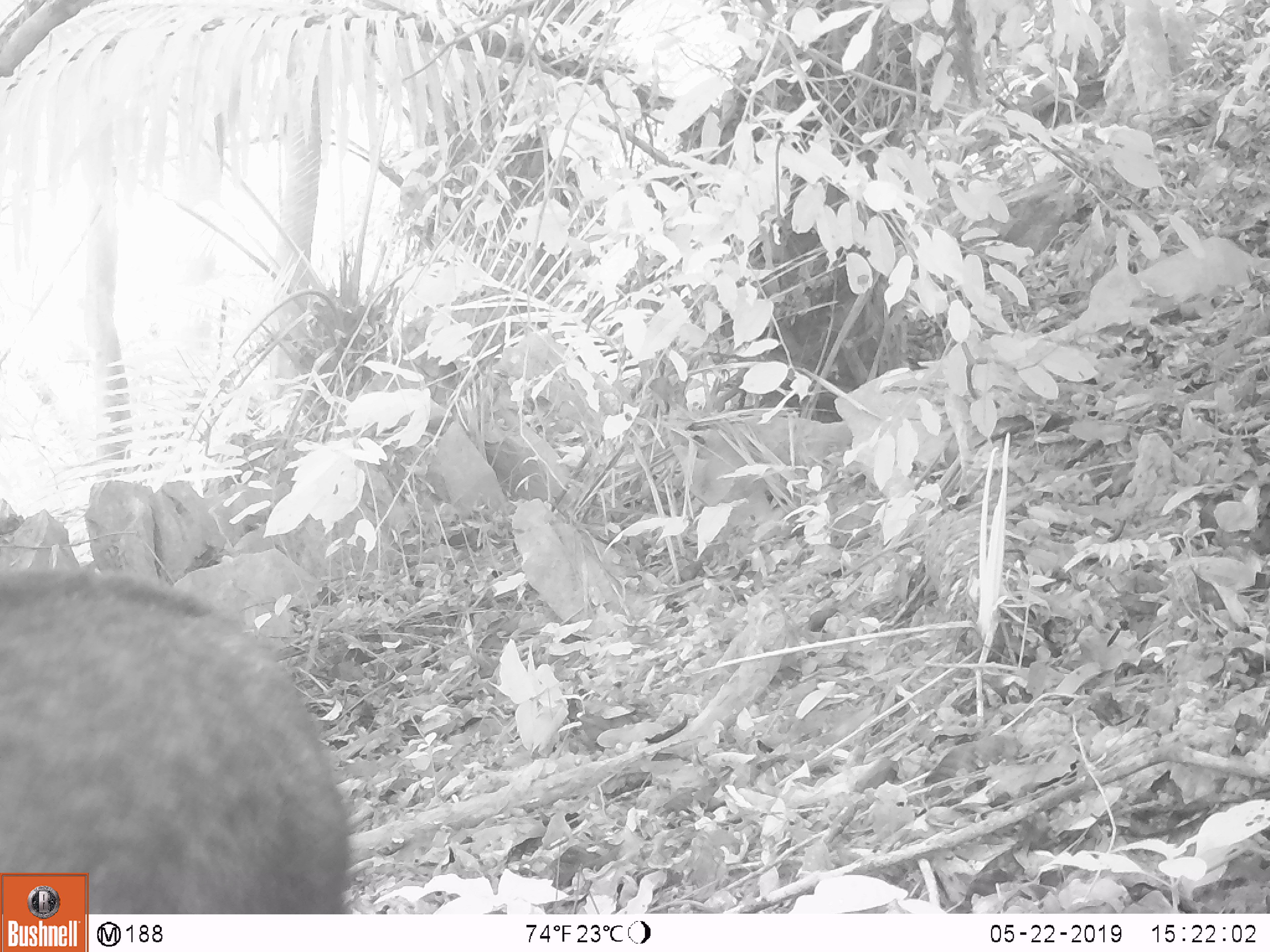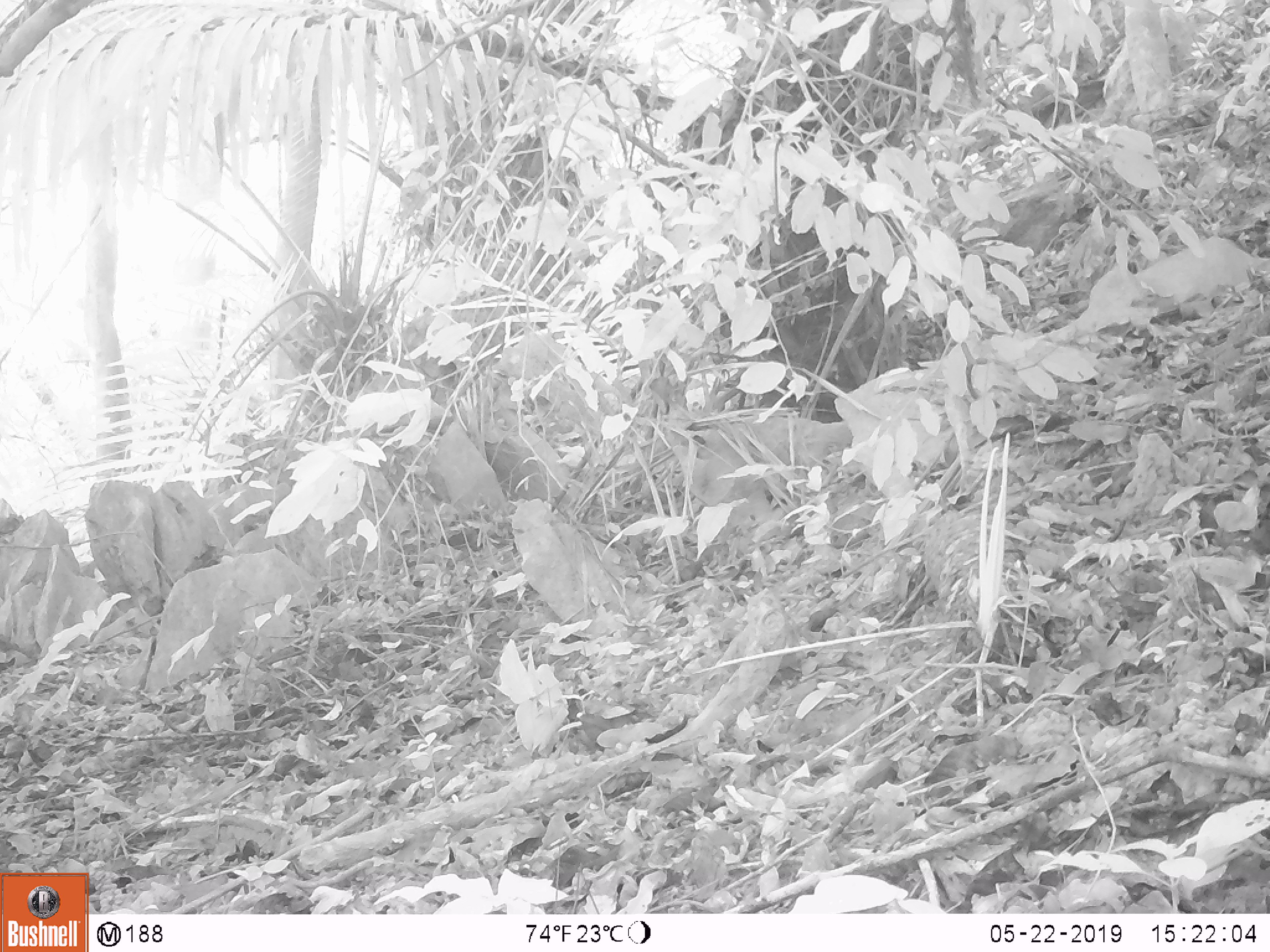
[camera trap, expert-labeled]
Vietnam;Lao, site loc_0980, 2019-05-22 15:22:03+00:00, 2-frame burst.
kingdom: Animalia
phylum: Chordata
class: Mammalia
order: Artiodactyla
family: Bovidae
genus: Capricornis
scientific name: Capricornis sumatraensis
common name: chinese serow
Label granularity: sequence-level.